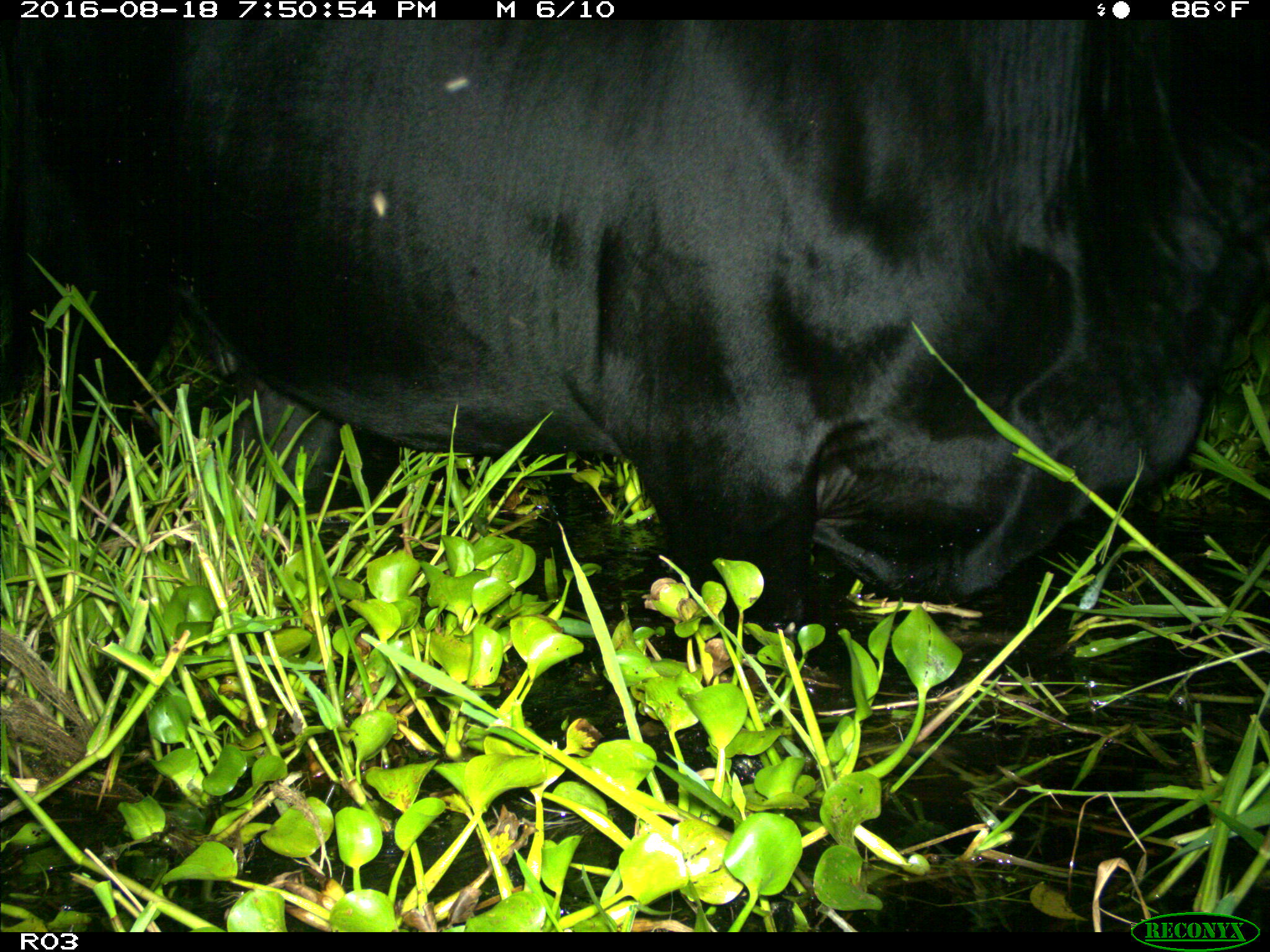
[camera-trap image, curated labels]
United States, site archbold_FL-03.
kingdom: Animalia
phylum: Chordata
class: Mammalia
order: Artiodactyla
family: Bovidae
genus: Bos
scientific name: Bos taurus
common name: domestic cow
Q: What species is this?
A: Bos taurus (domestic cow).